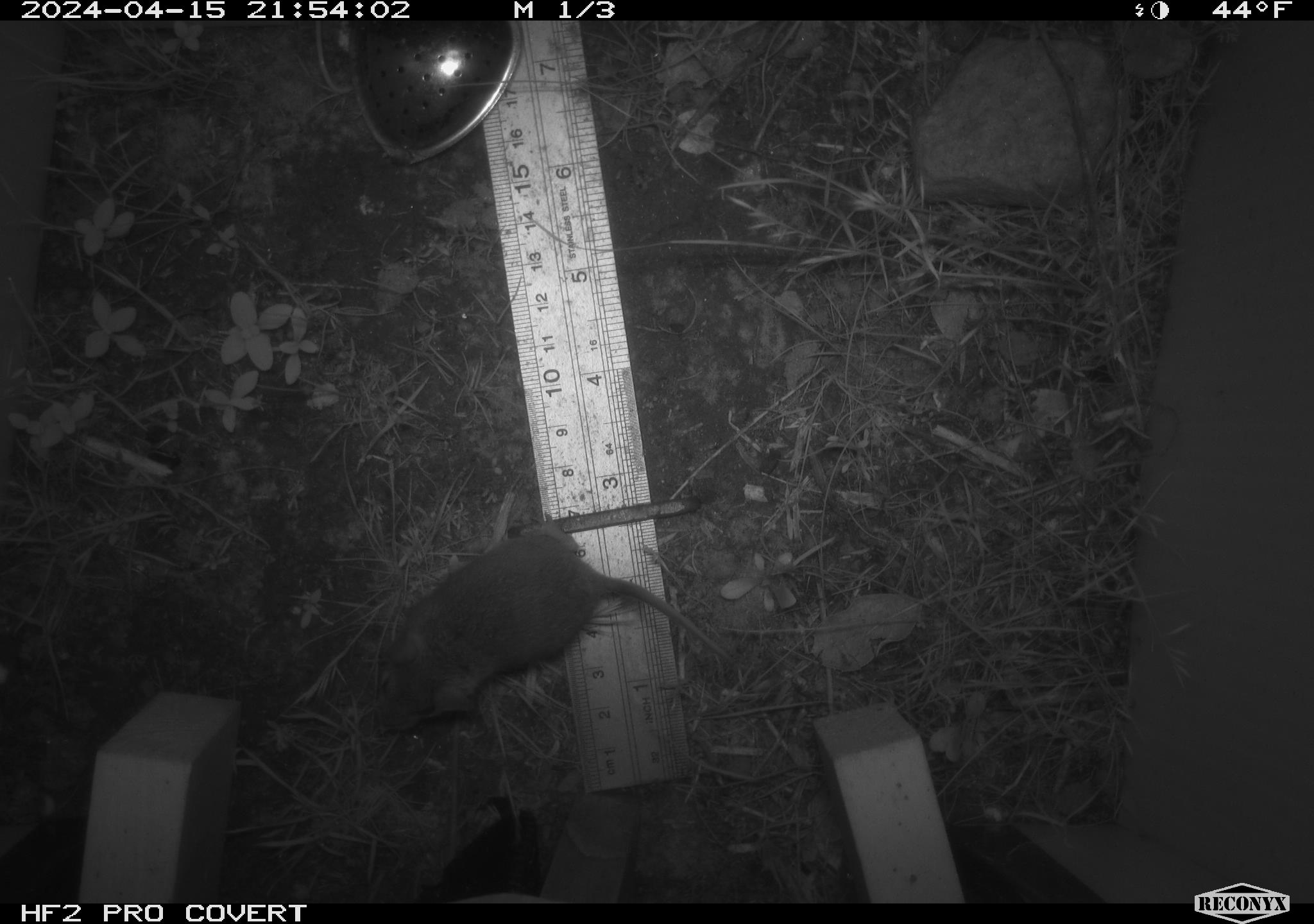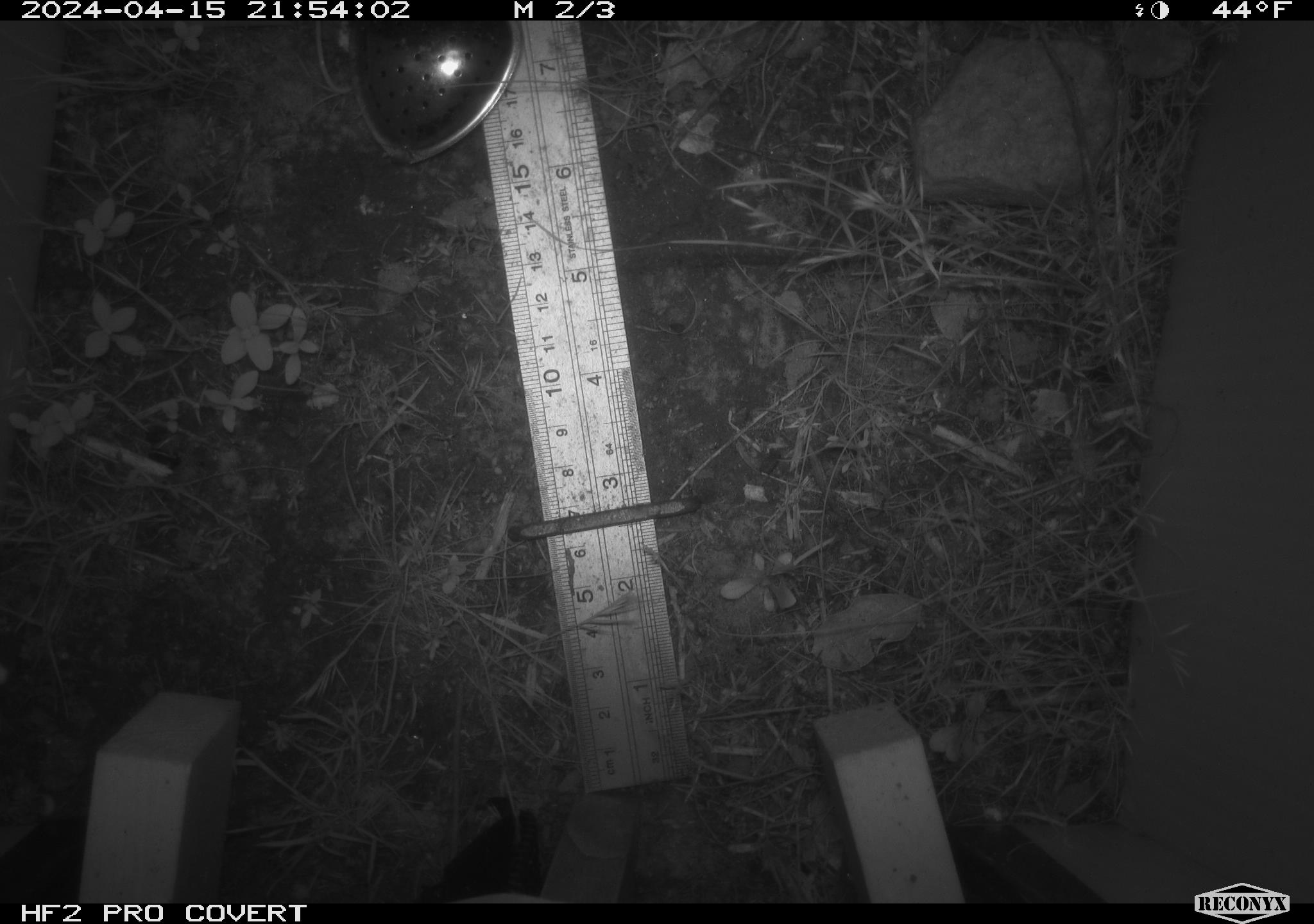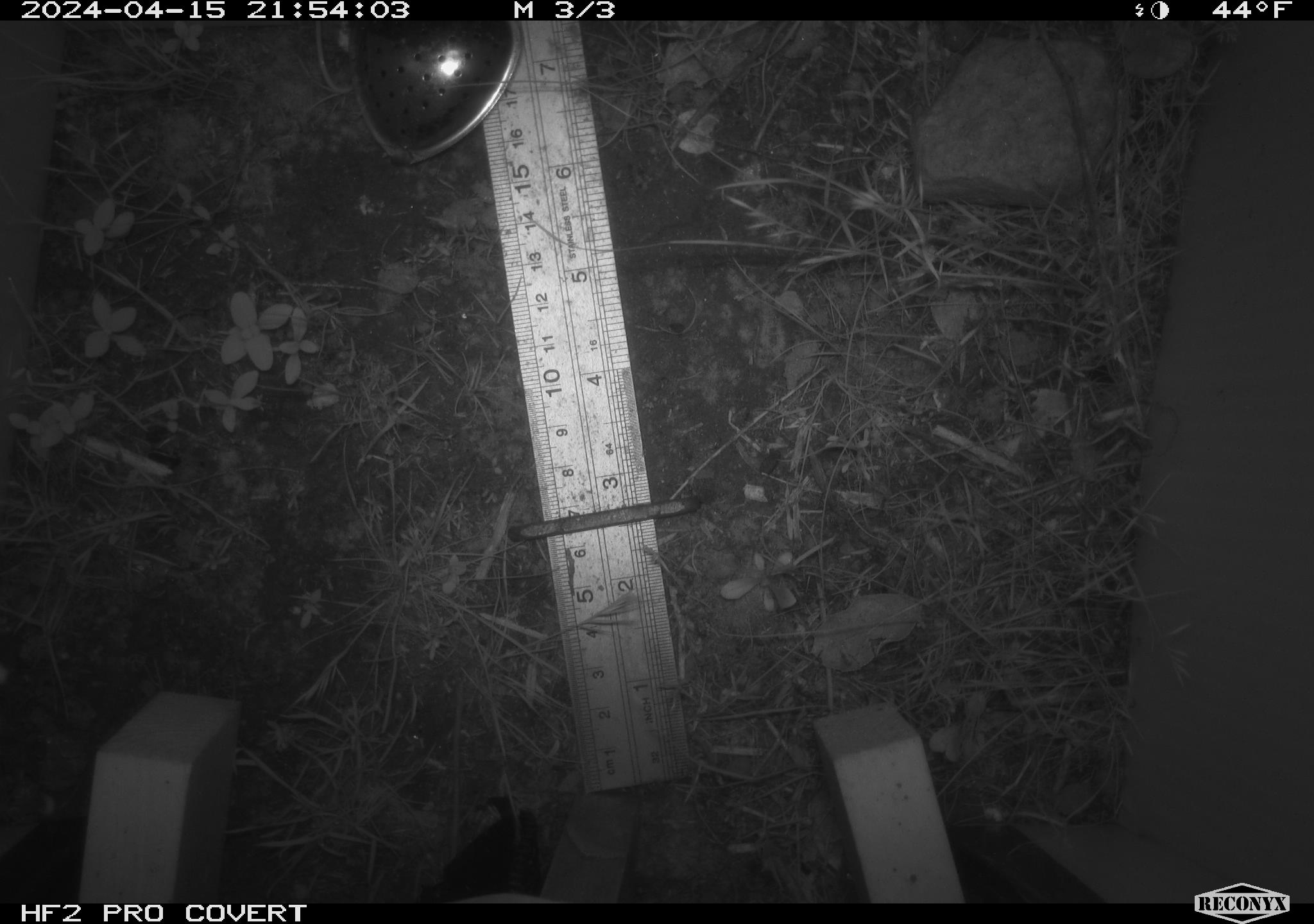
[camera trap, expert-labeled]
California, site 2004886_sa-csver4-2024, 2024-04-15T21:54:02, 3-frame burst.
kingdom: Animalia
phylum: Chordata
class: Mammalia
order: Rodentia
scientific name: Rodentia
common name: mouse species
Mouse species (Rodentia).